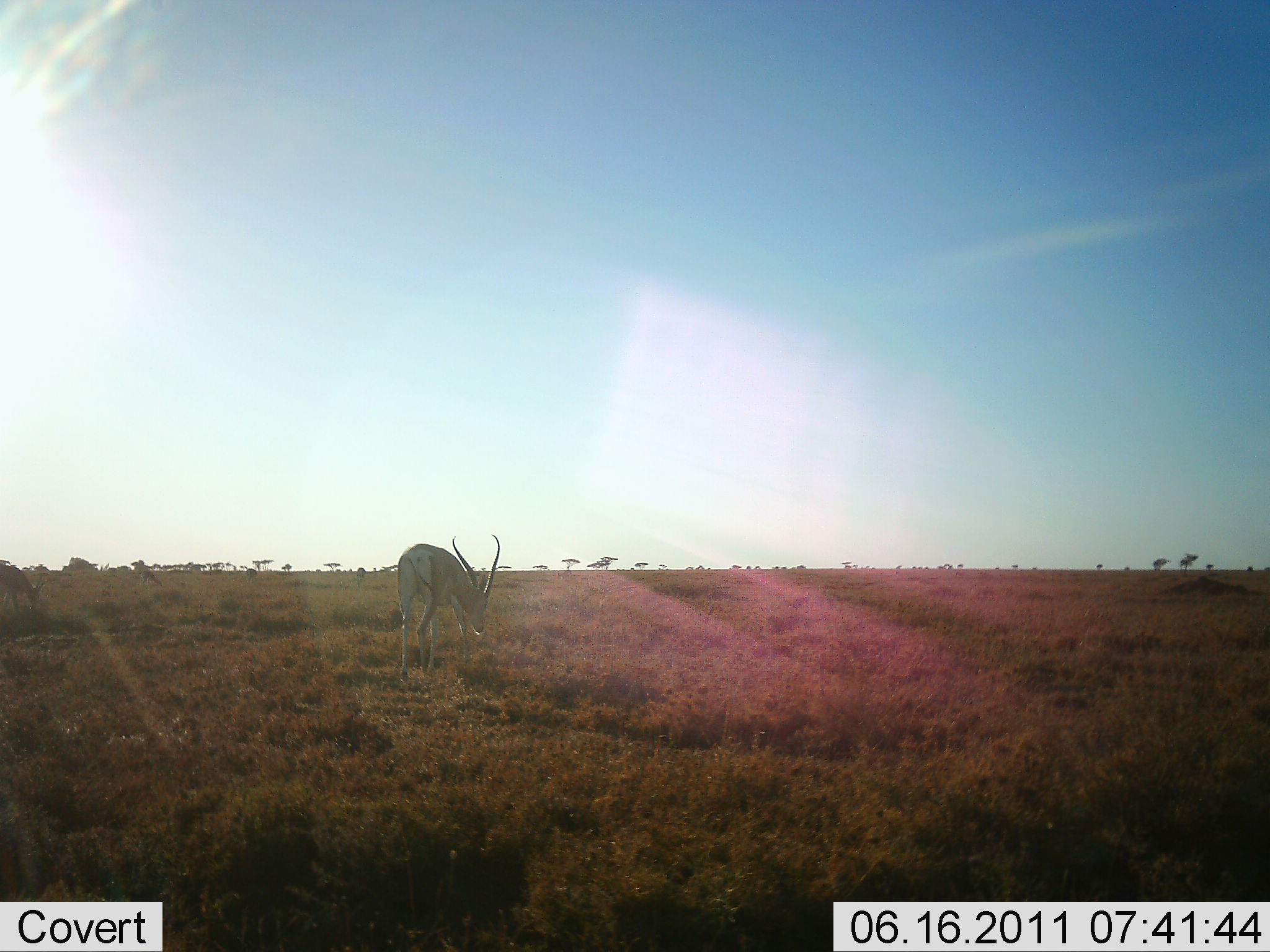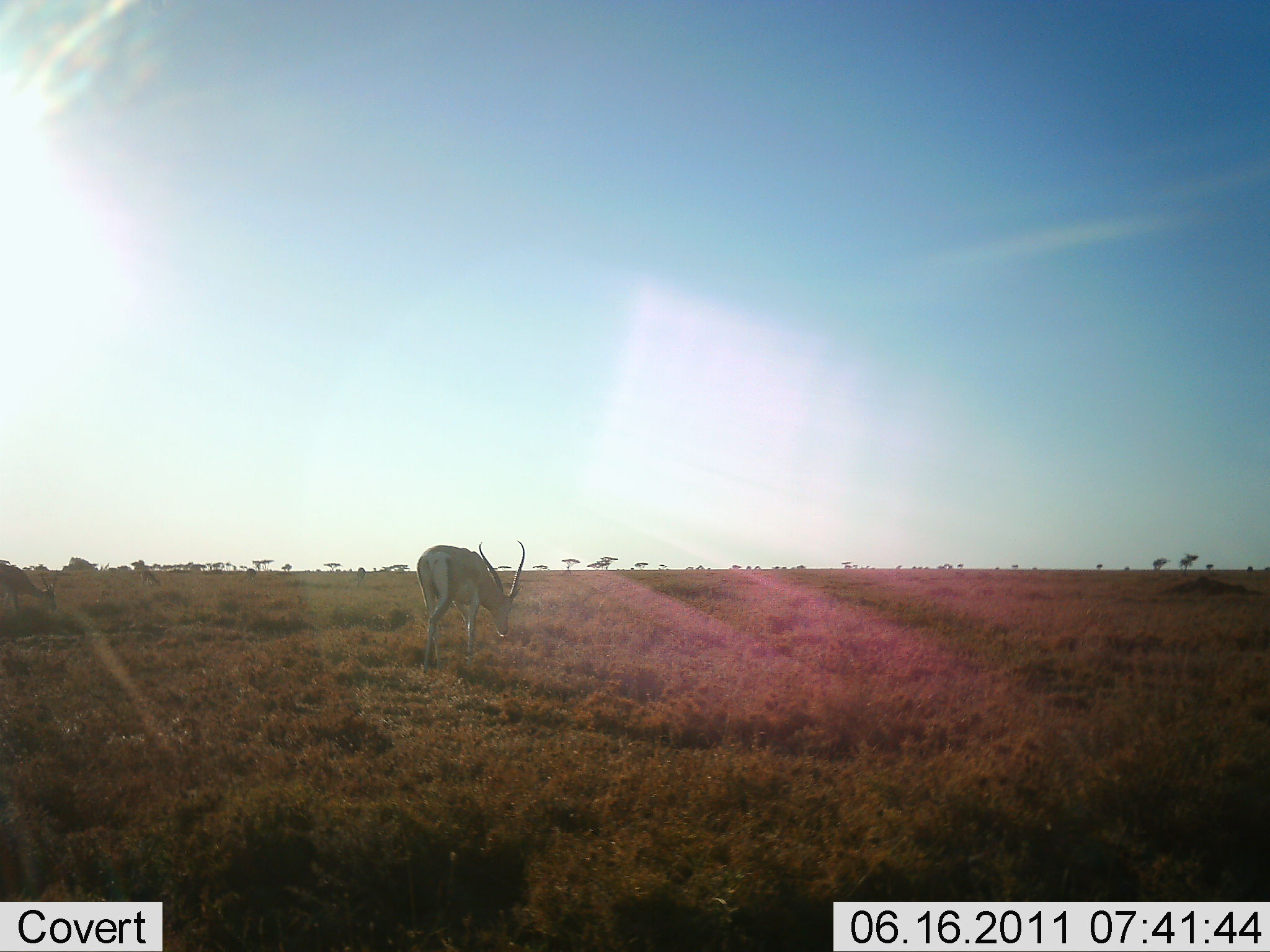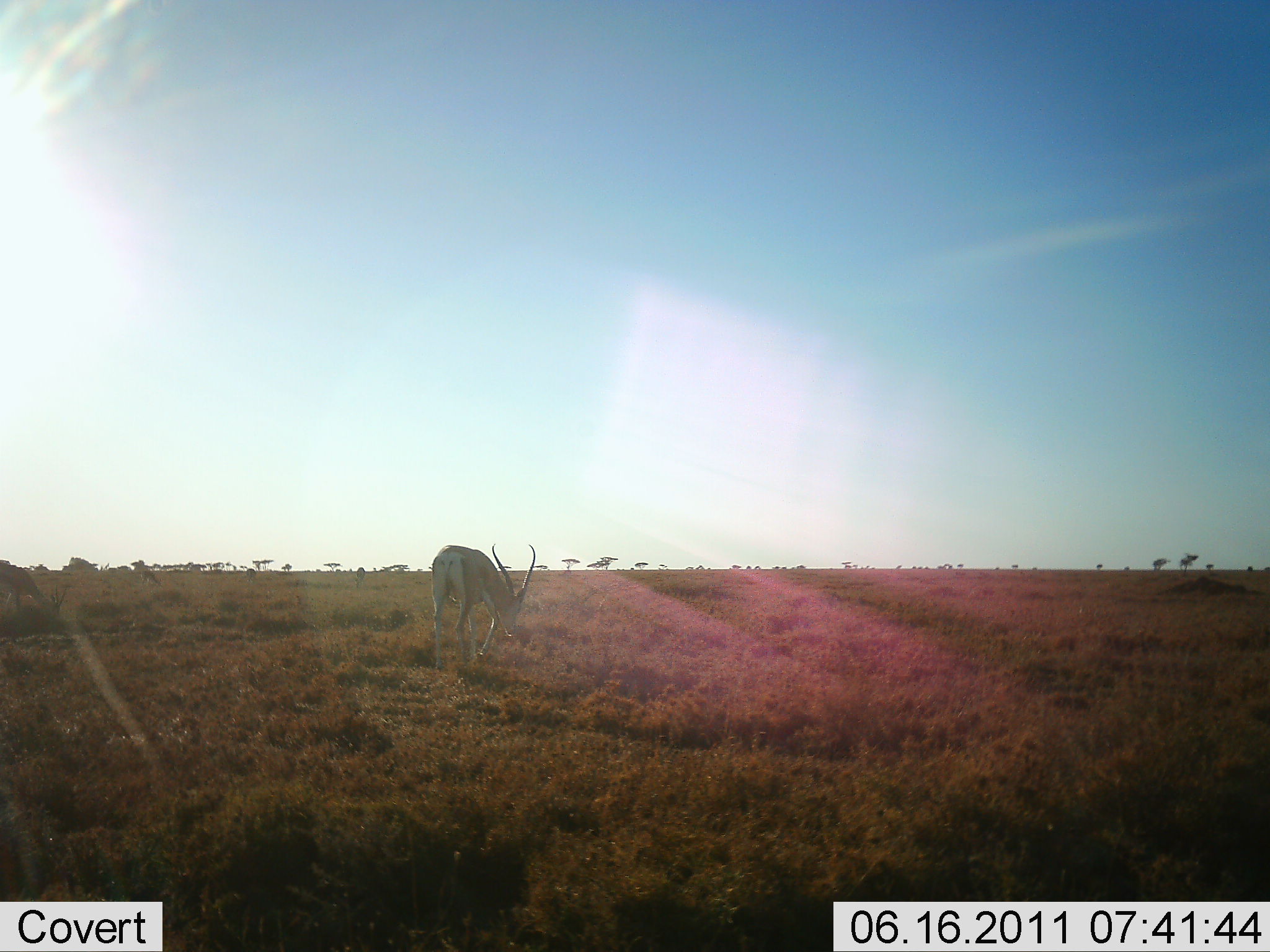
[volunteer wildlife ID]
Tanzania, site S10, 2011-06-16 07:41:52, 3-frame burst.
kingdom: Animalia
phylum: Chordata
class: Mammalia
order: Artiodactyla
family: Bovidae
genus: Nanger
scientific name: Nanger granti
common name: grant's gazelle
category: gazellegrants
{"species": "gazellegrants (grant's gazelle) (Nanger granti)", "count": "1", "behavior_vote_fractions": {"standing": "8%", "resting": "0%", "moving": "33%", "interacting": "0%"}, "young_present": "0%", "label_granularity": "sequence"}